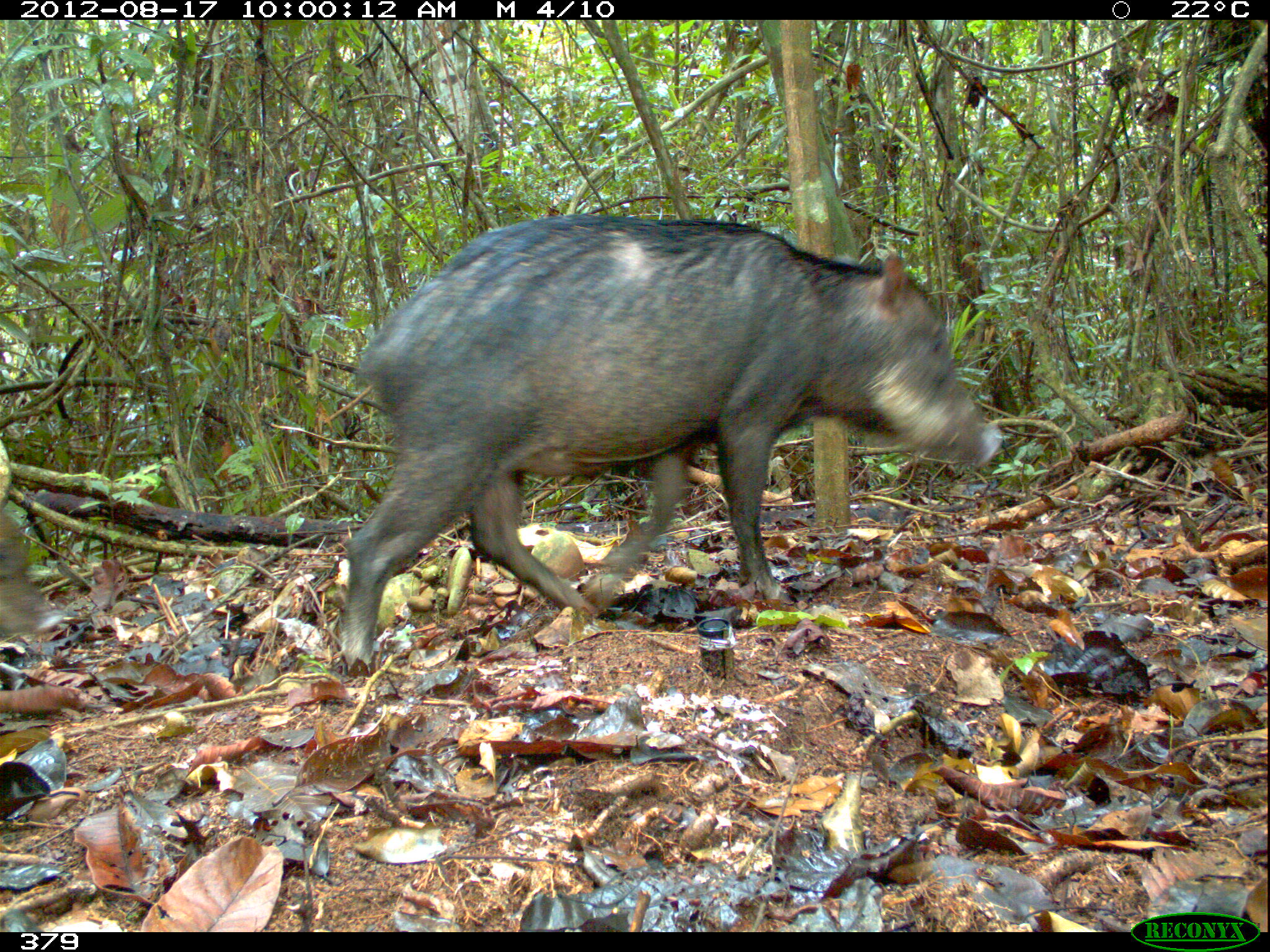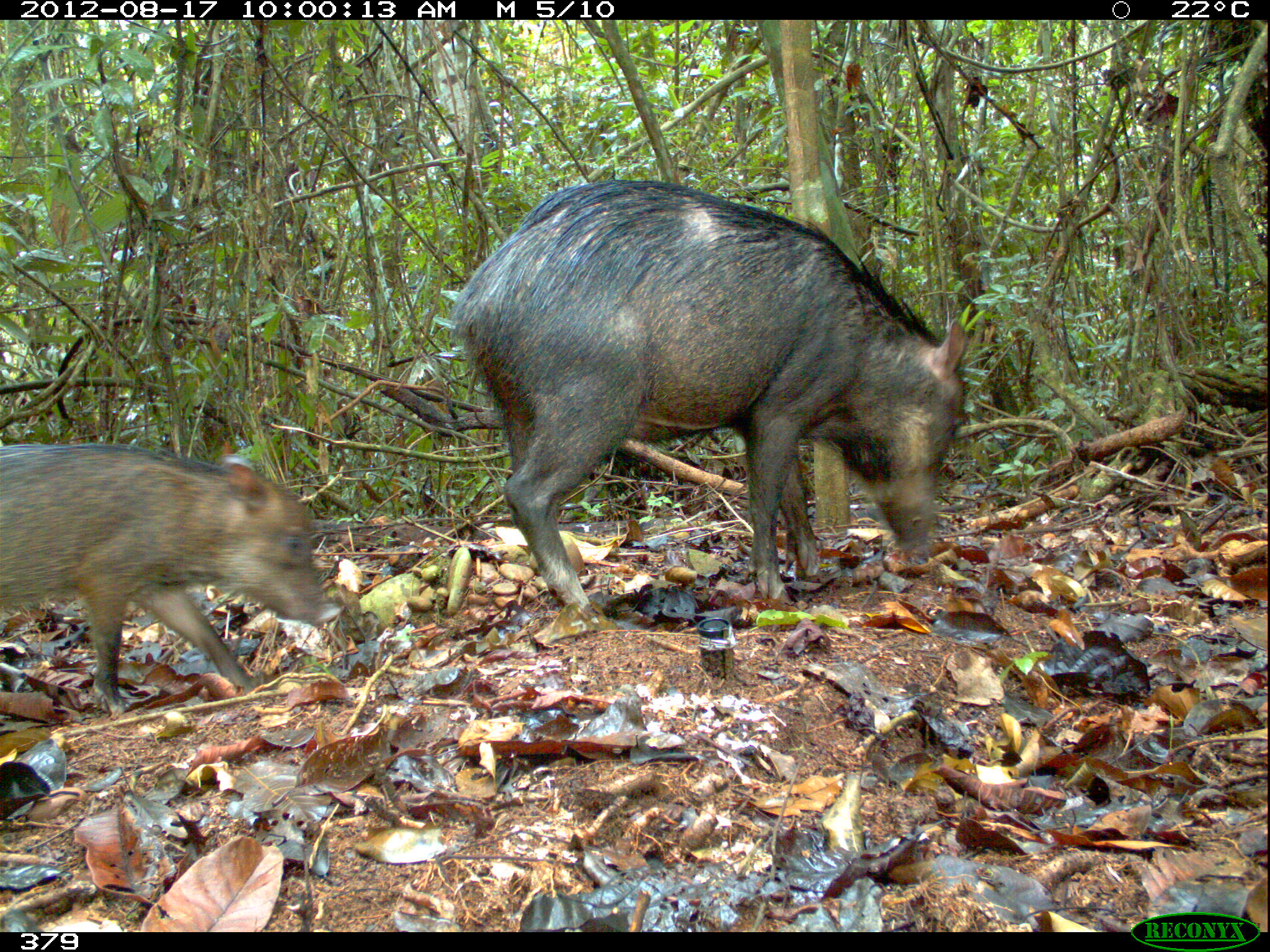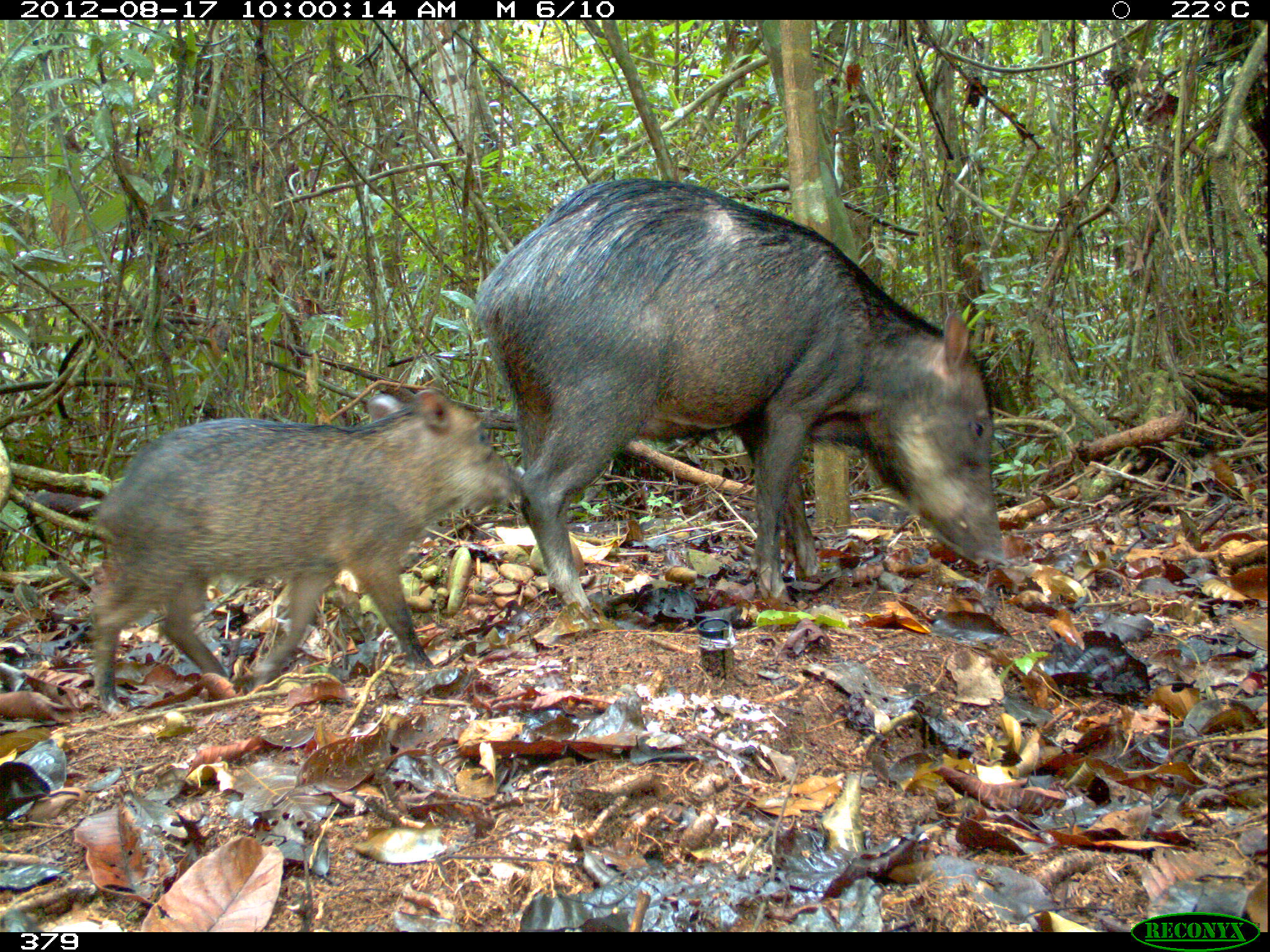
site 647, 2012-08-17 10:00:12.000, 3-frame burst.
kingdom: Animalia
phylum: Chordata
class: Mammalia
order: Artiodactyla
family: Tayassuidae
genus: Tayassu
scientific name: Tayassu pecari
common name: white-lipped peccary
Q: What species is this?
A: Tayassu pecari (white-lipped peccary).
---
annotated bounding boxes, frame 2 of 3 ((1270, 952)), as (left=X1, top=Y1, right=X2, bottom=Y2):
tayassu pecari: (left=451, top=180, right=969, bottom=617); (left=0, top=440, right=338, bottom=712)